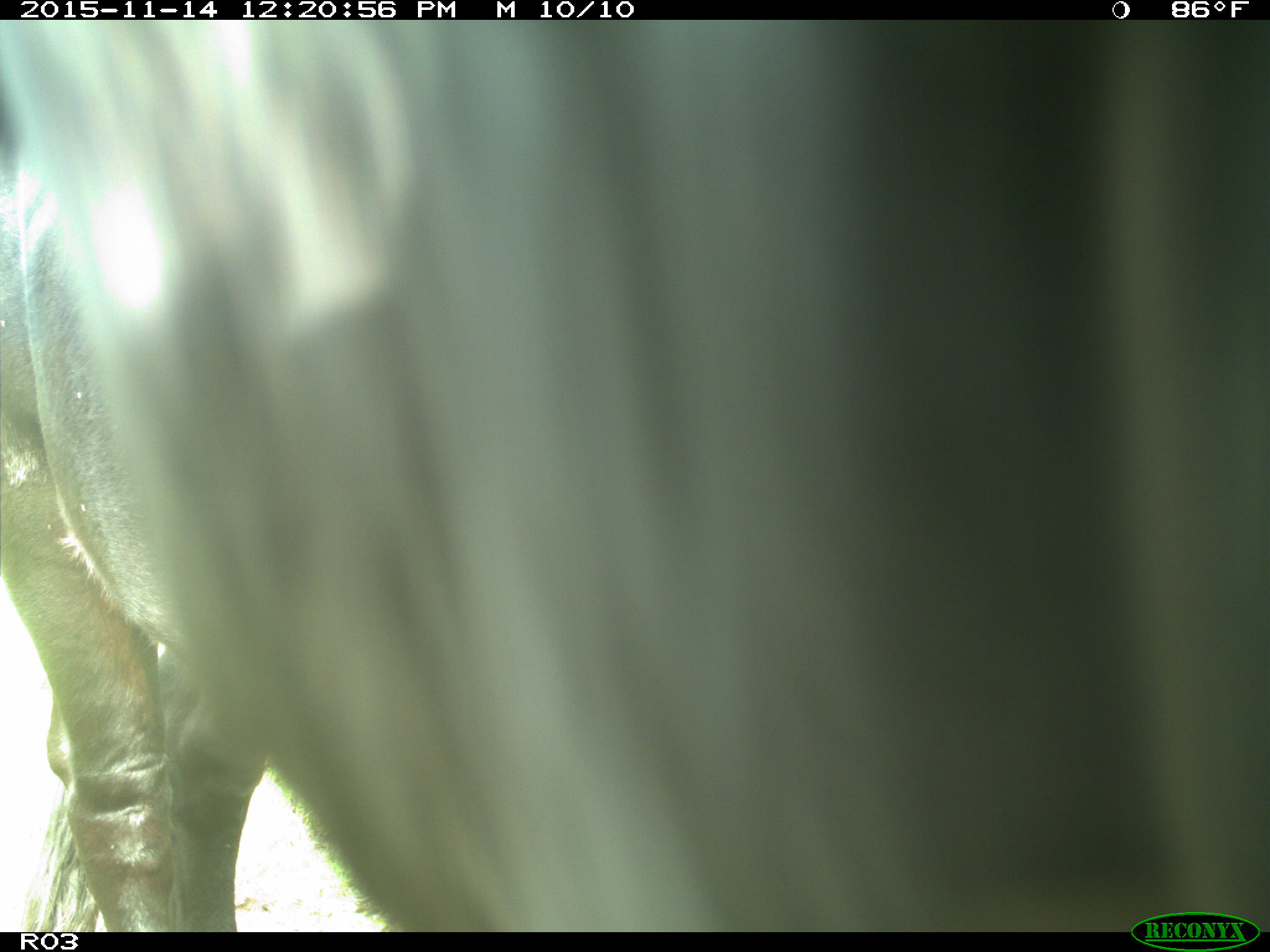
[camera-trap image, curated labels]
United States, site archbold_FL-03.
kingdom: Animalia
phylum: Chordata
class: Mammalia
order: Artiodactyla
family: Bovidae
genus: Bos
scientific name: Bos taurus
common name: domestic cow